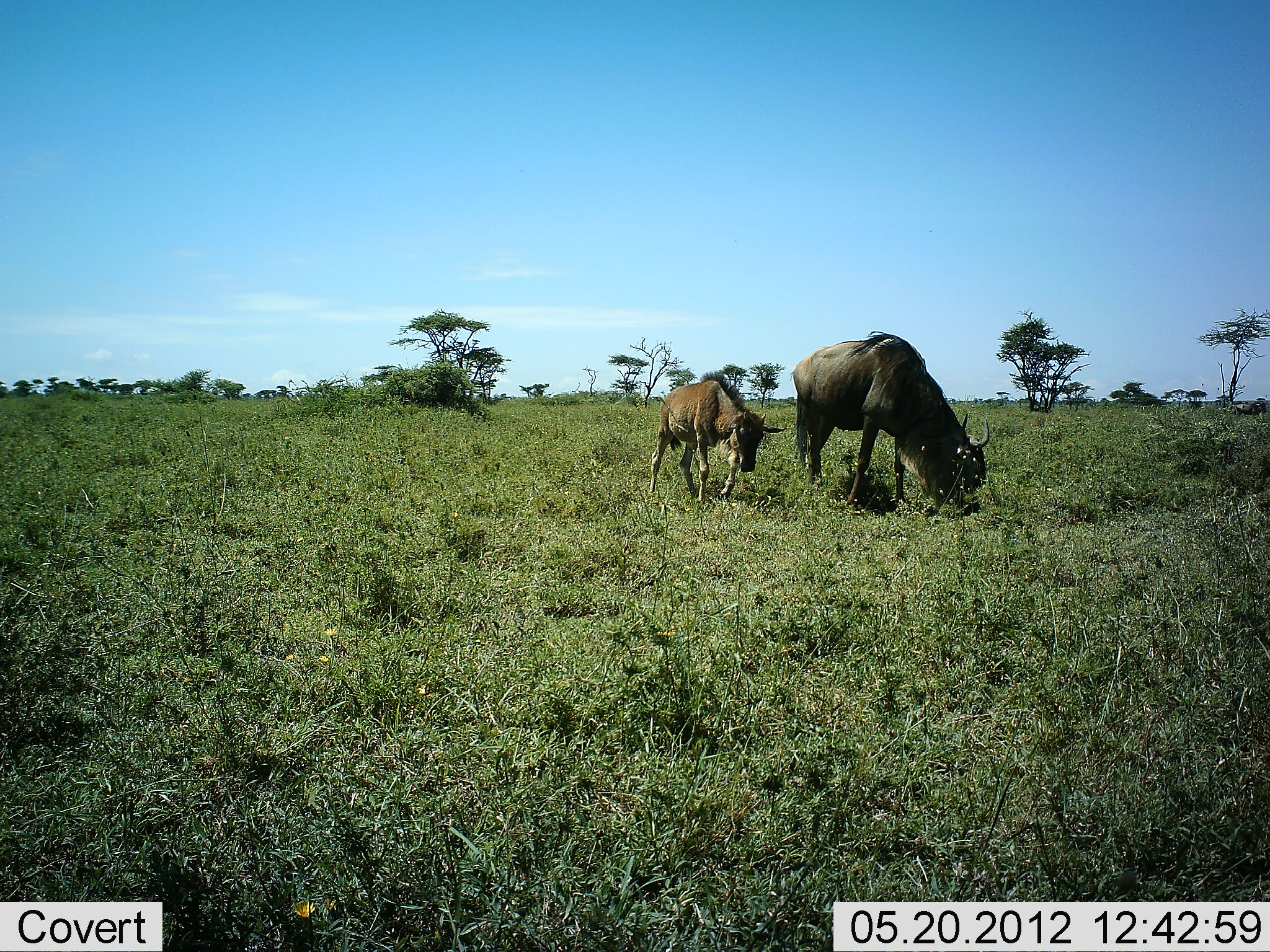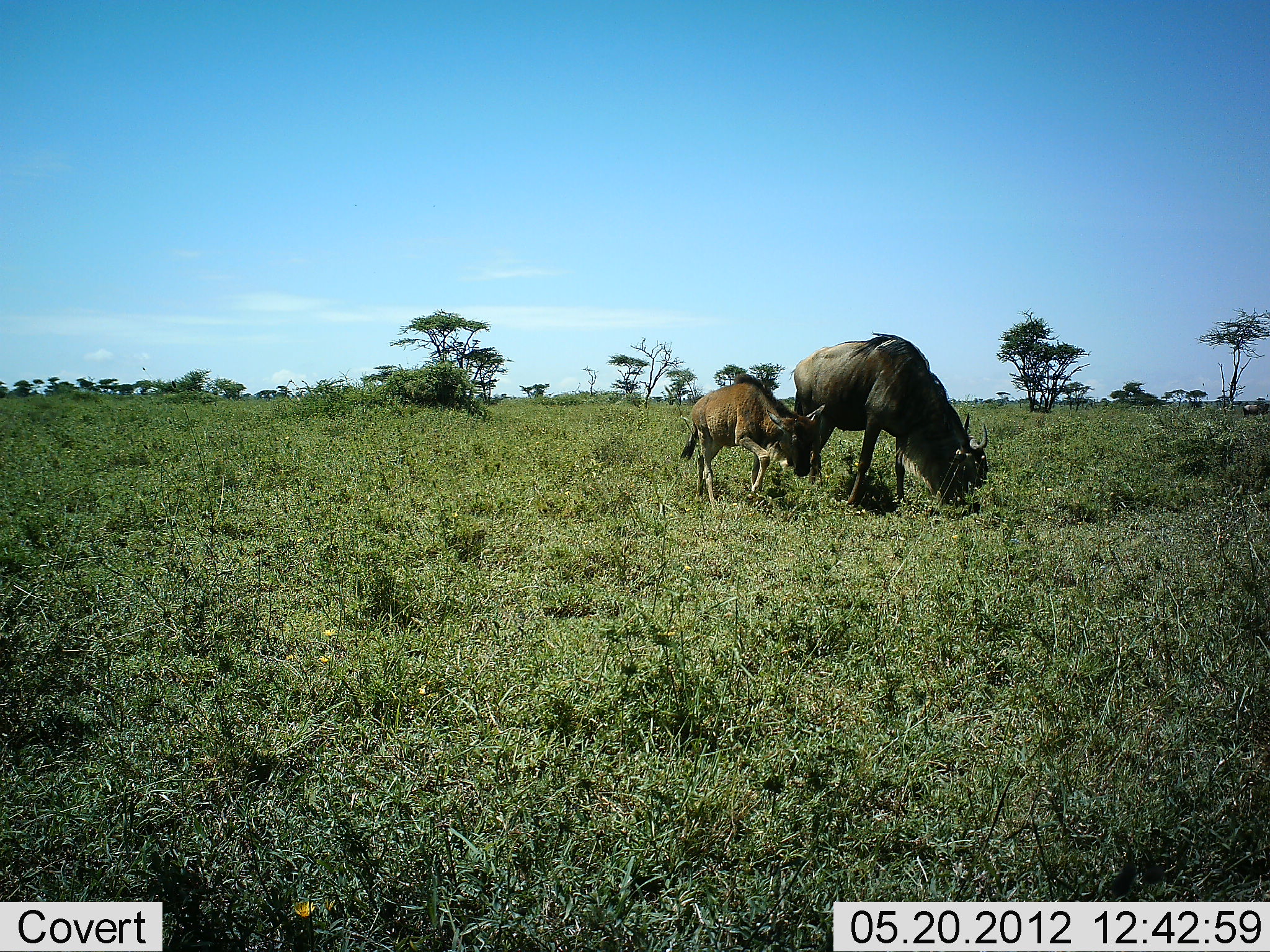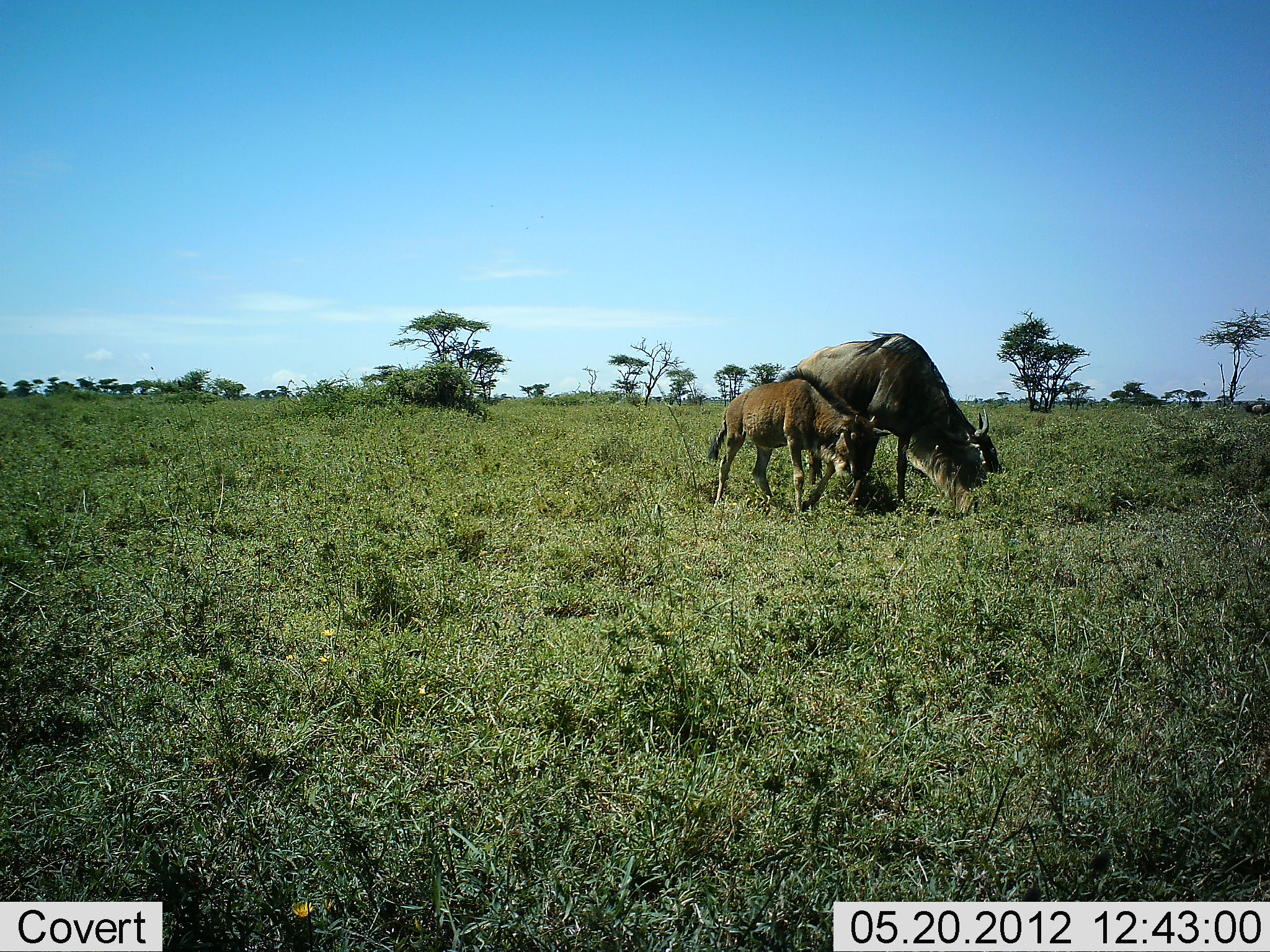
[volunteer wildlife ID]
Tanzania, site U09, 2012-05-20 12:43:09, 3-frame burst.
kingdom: Animalia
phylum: Chordata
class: Mammalia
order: Artiodactyla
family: Bovidae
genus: Connochaetes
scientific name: Connochaetes taurinus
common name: blue wildebeest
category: wildebeest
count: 2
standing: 10%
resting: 0%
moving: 60%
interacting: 0%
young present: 100%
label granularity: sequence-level